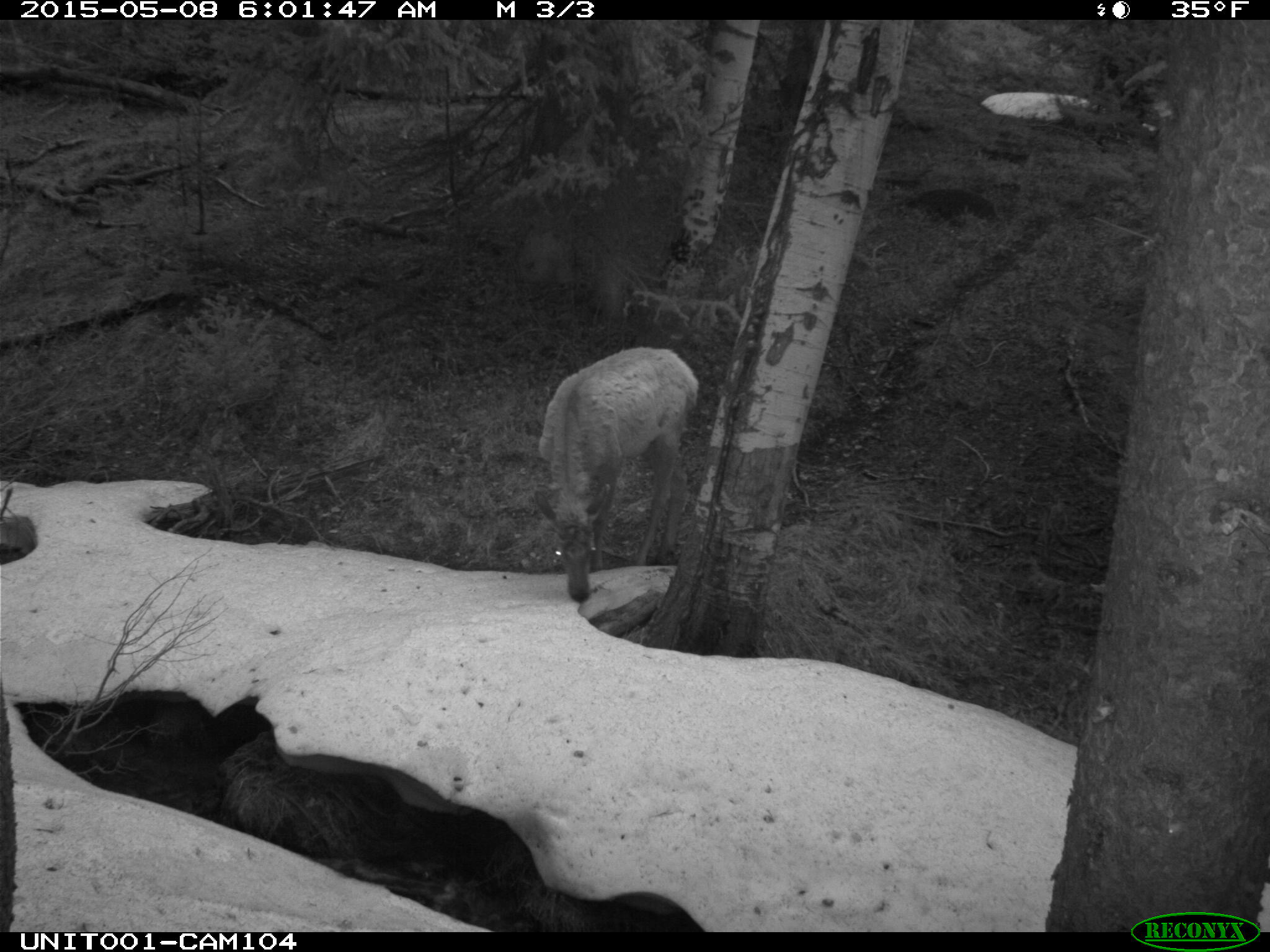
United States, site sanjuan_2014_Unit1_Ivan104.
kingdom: Animalia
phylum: Chordata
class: Mammalia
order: Artiodactyla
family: Cervidae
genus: Cervus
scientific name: Cervus elaphus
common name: red deer